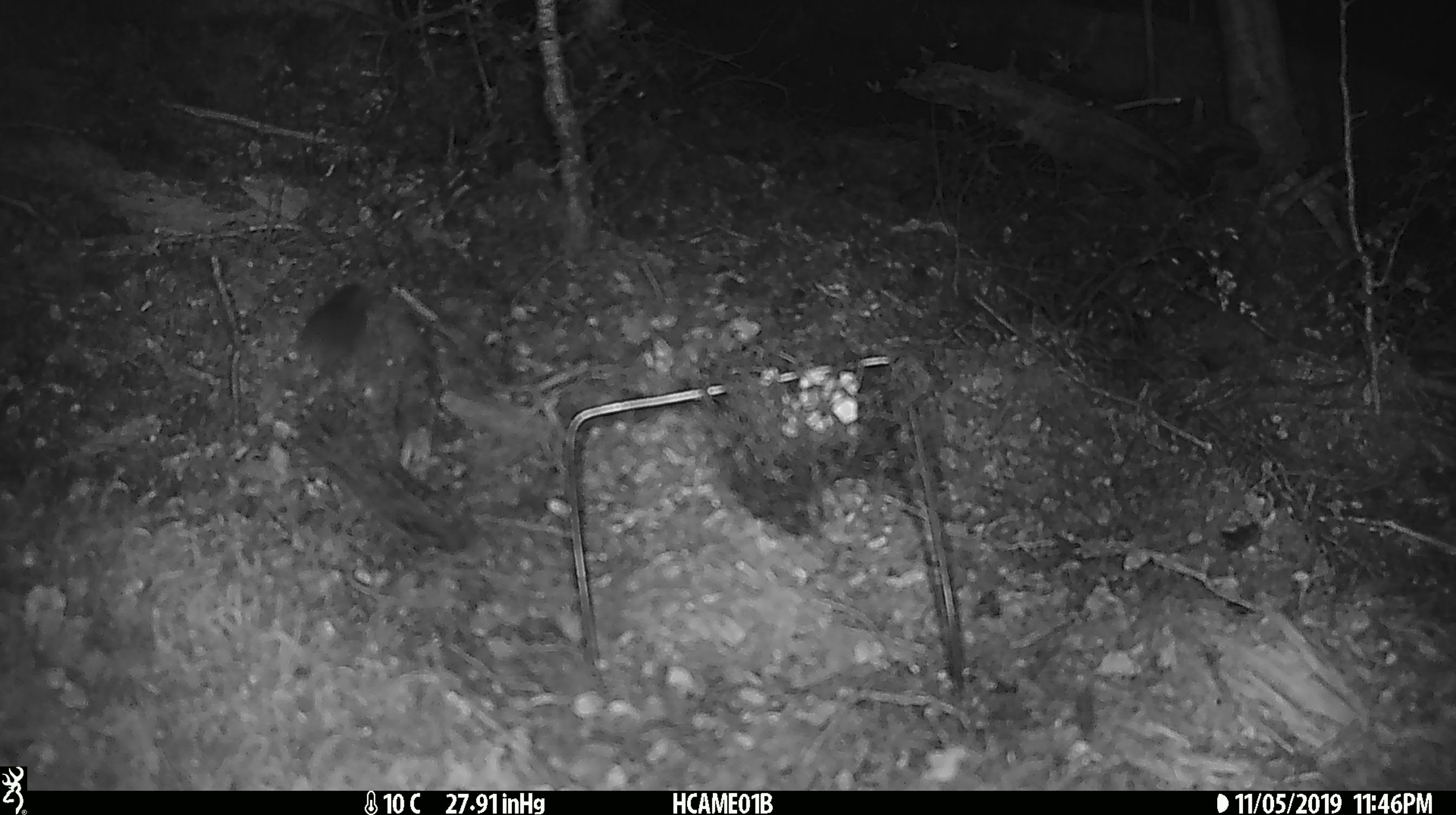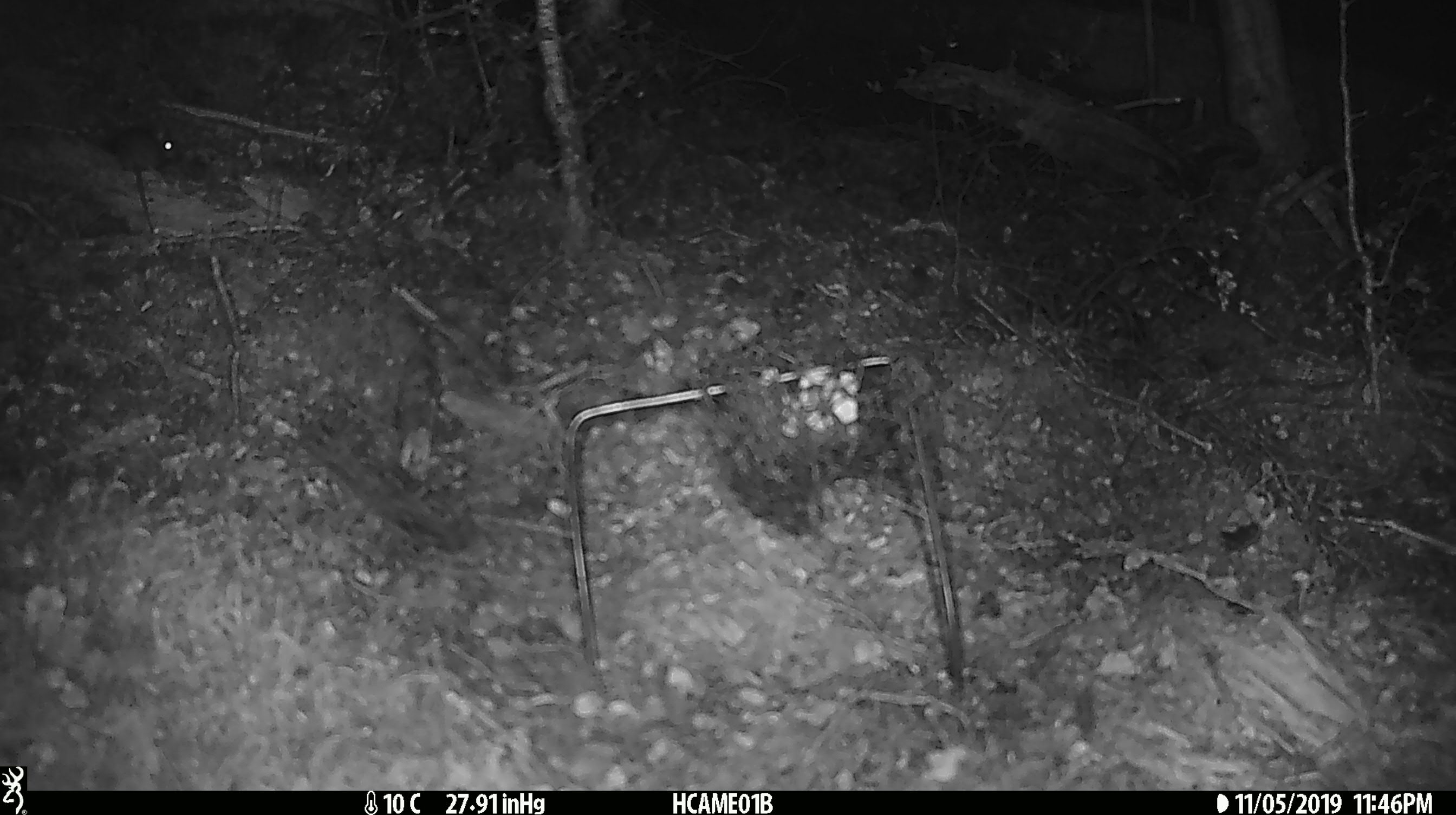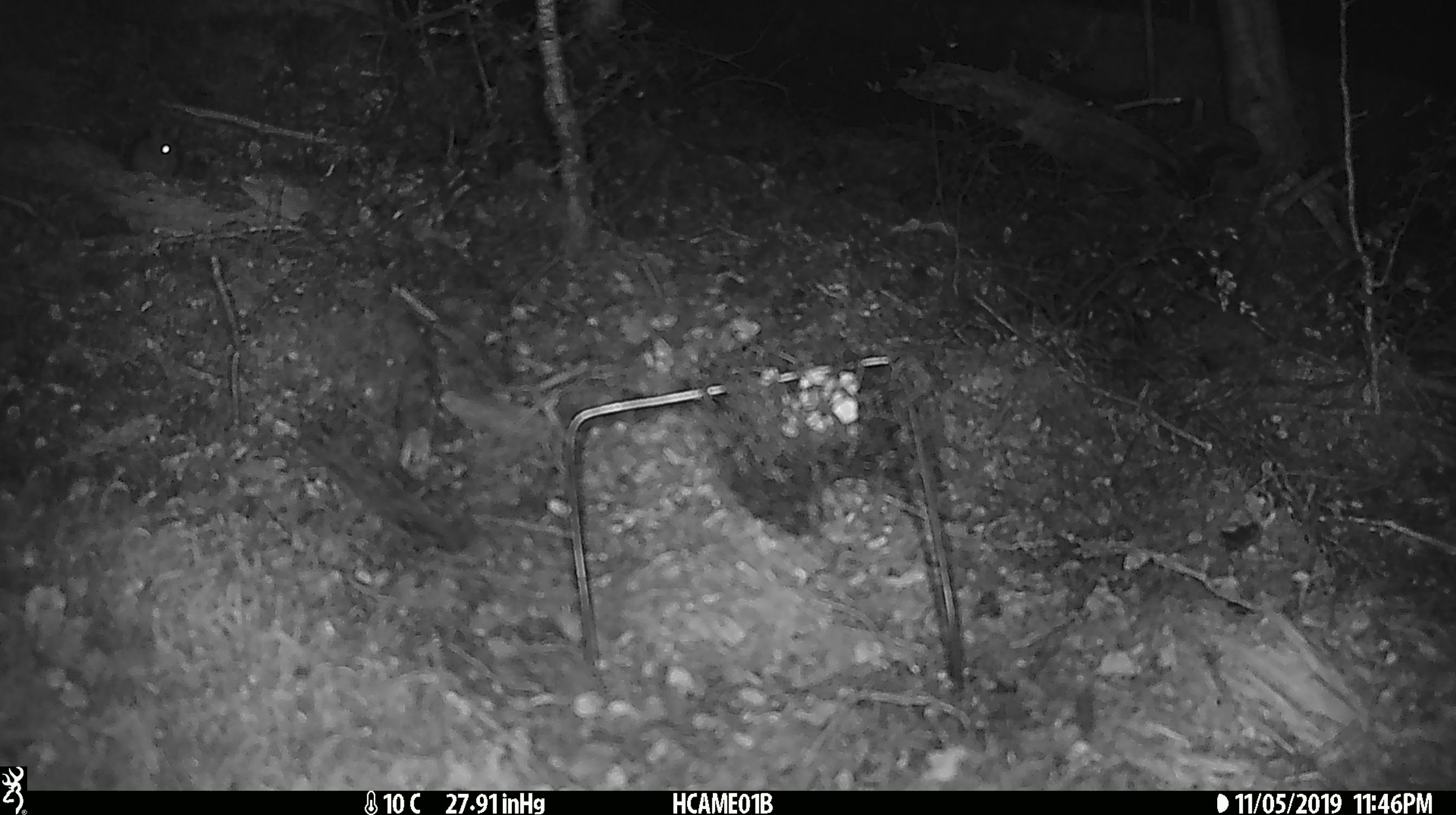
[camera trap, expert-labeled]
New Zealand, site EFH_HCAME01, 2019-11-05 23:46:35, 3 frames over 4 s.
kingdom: Animalia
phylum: Chordata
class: Mammalia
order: Rodentia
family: Muridae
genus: Mus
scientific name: Mus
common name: mouse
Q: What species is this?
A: Mouse (Mus).